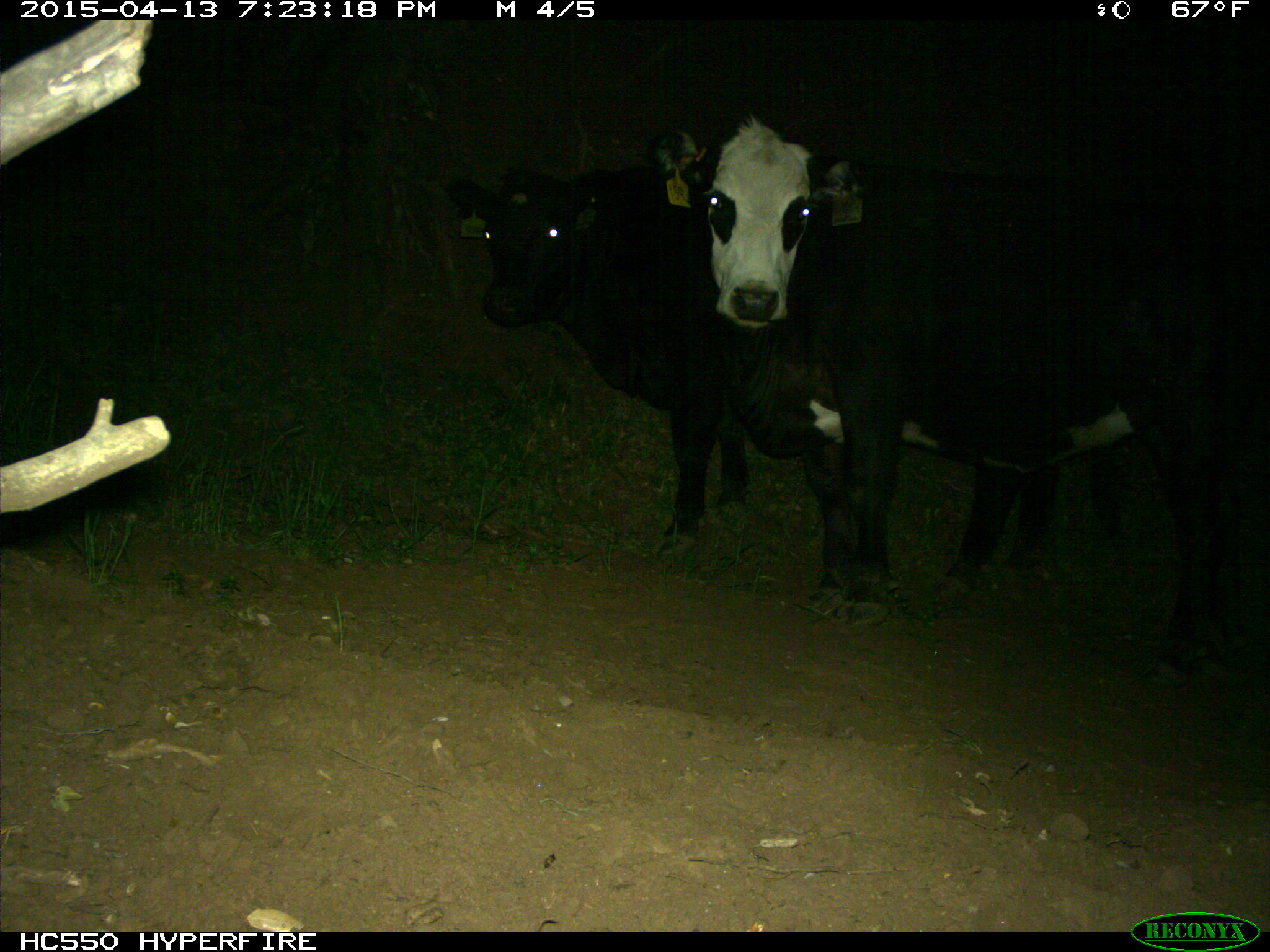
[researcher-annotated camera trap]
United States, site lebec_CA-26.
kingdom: Animalia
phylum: Chordata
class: Mammalia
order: Artiodactyla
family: Bovidae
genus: Bos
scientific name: Bos taurus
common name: domestic cow